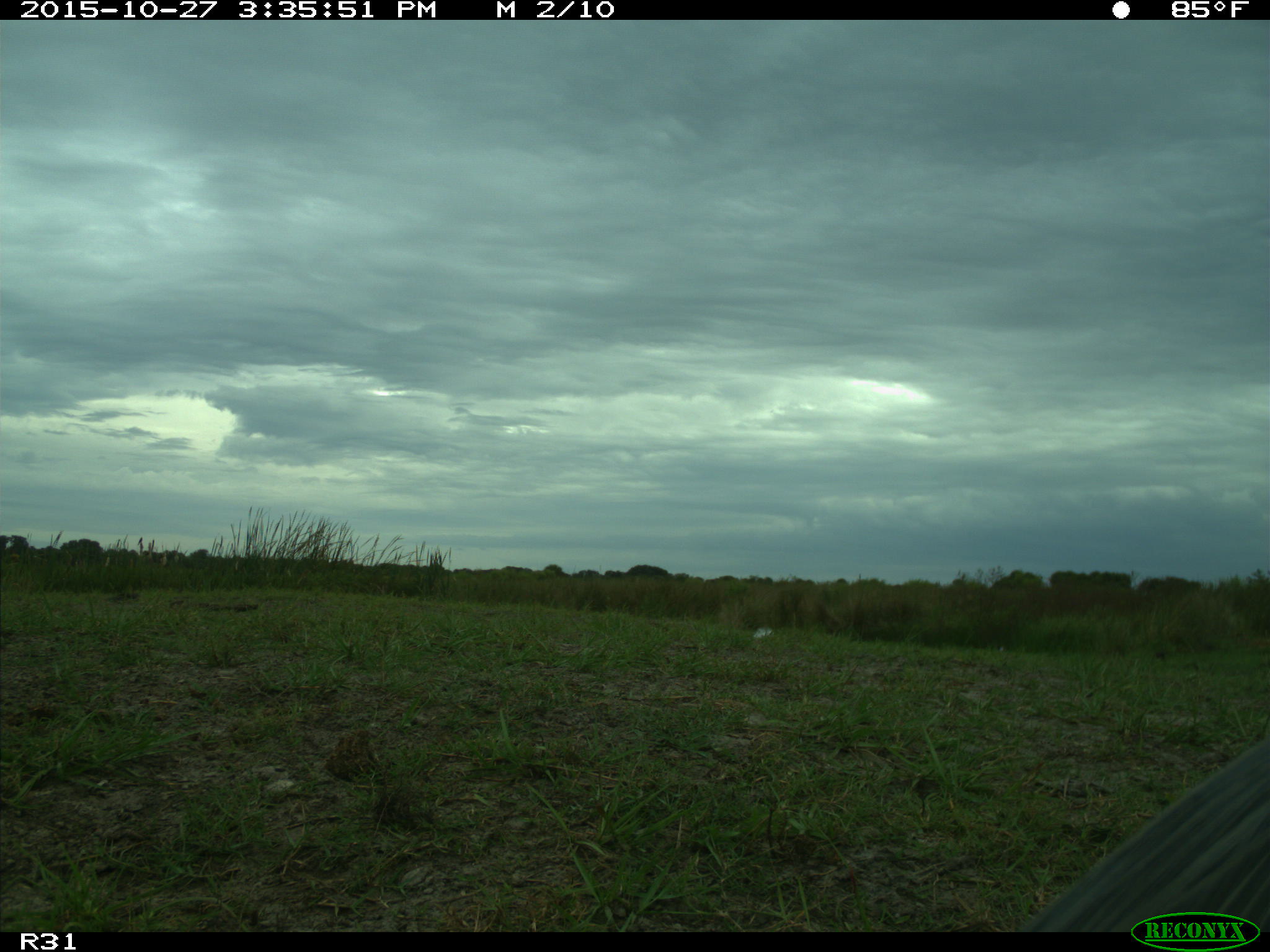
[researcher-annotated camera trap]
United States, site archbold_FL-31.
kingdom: Animalia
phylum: Chordata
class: Aves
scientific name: Aves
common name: birds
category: unidentified bird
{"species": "unidentified bird (birds) (Aves)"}